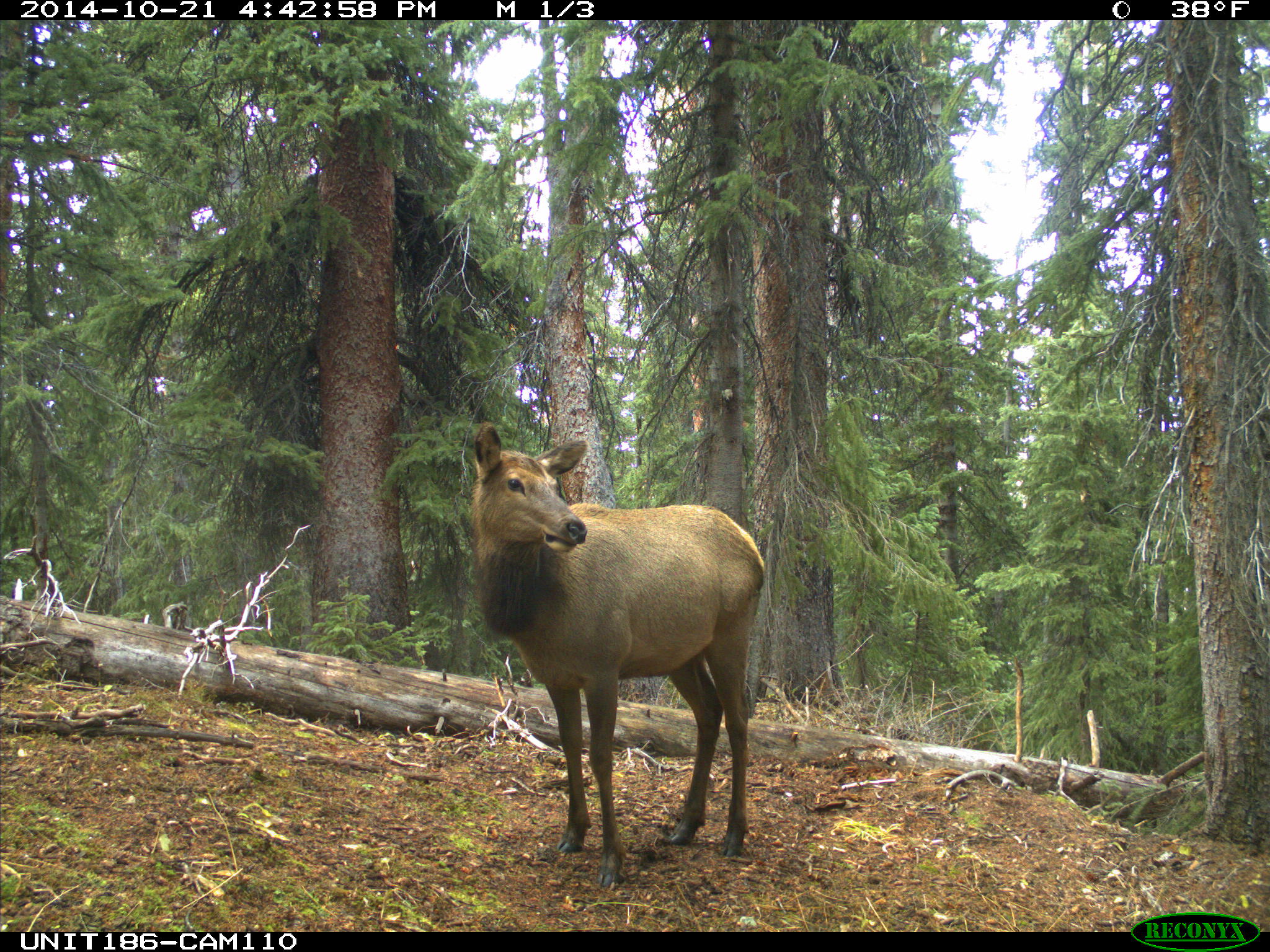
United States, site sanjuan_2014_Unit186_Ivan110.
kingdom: Animalia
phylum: Chordata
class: Mammalia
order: Artiodactyla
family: Cervidae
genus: Cervus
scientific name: Cervus elaphus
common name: red deer